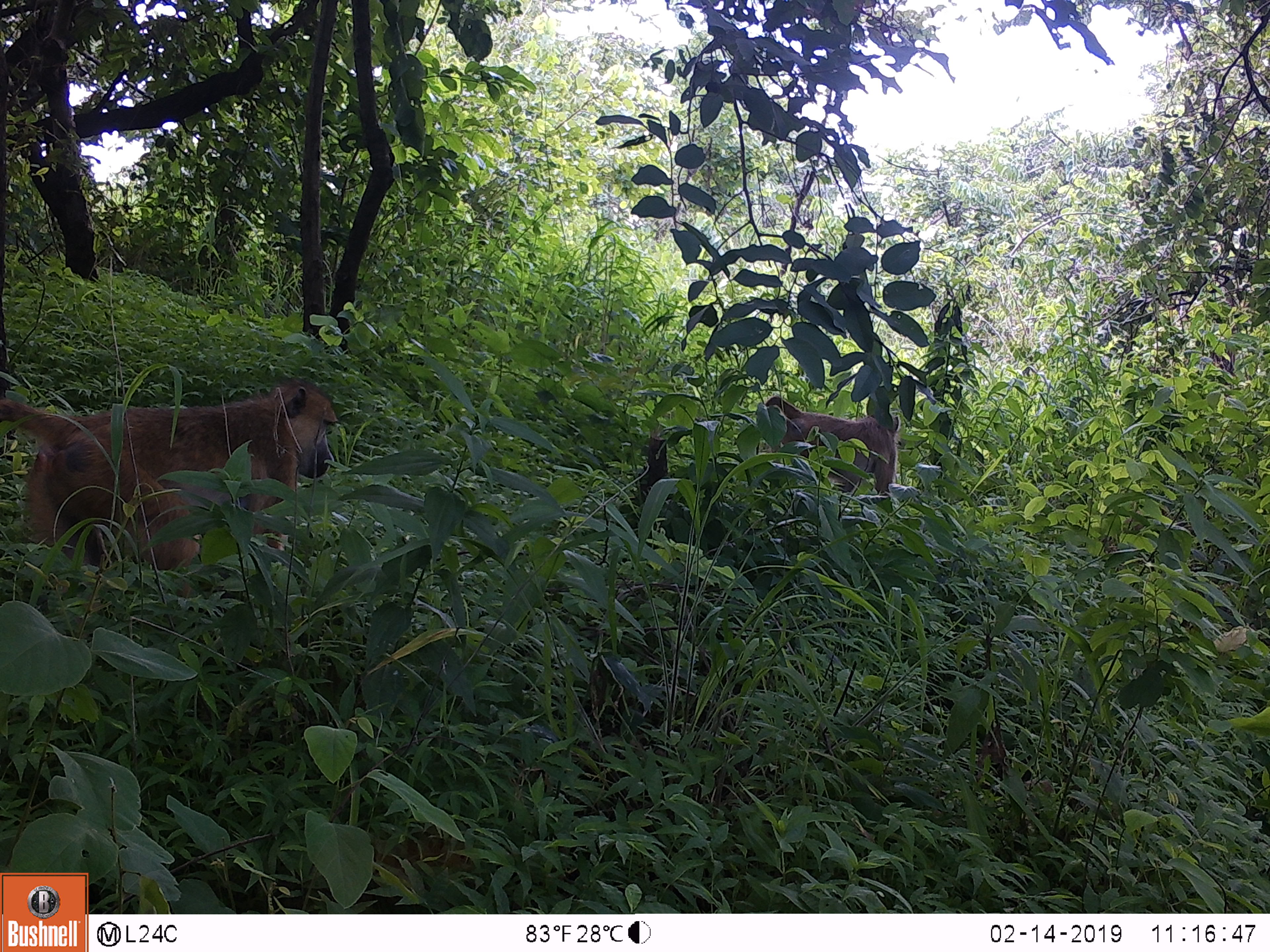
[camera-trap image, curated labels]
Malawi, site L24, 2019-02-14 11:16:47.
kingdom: Animalia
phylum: Chordata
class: Mammalia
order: Primates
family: Cercopithecidae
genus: Papio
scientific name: Papio cynocephalus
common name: yellow baboon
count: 2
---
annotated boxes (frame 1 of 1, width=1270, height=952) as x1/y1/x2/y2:
yellow baboon: 0/382/352/577; 745/370/912/529